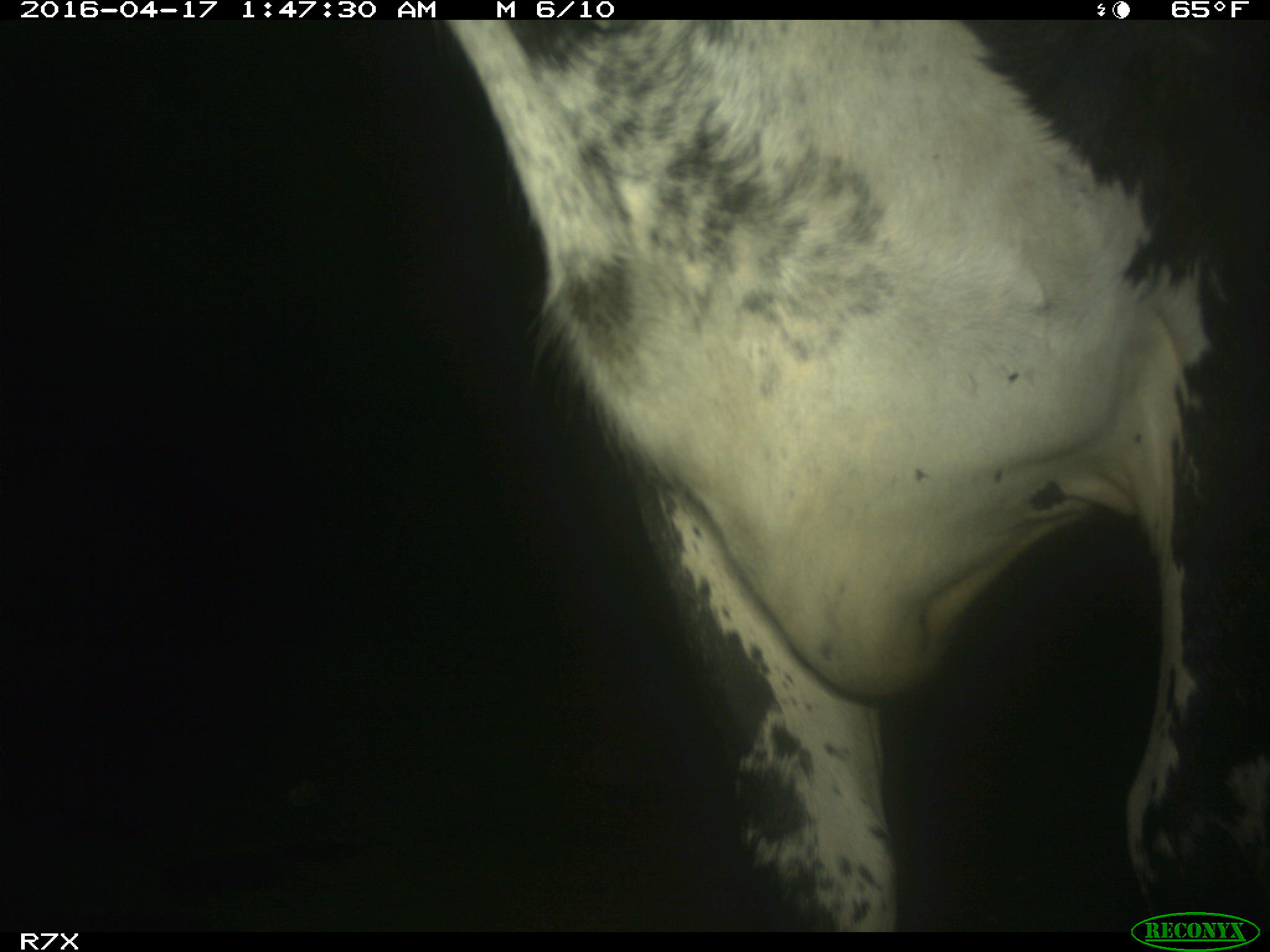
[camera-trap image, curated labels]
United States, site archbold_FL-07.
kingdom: Animalia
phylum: Chordata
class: Mammalia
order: Artiodactyla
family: Bovidae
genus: Bos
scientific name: Bos taurus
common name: domestic cow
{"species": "Bos taurus (domestic cow)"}